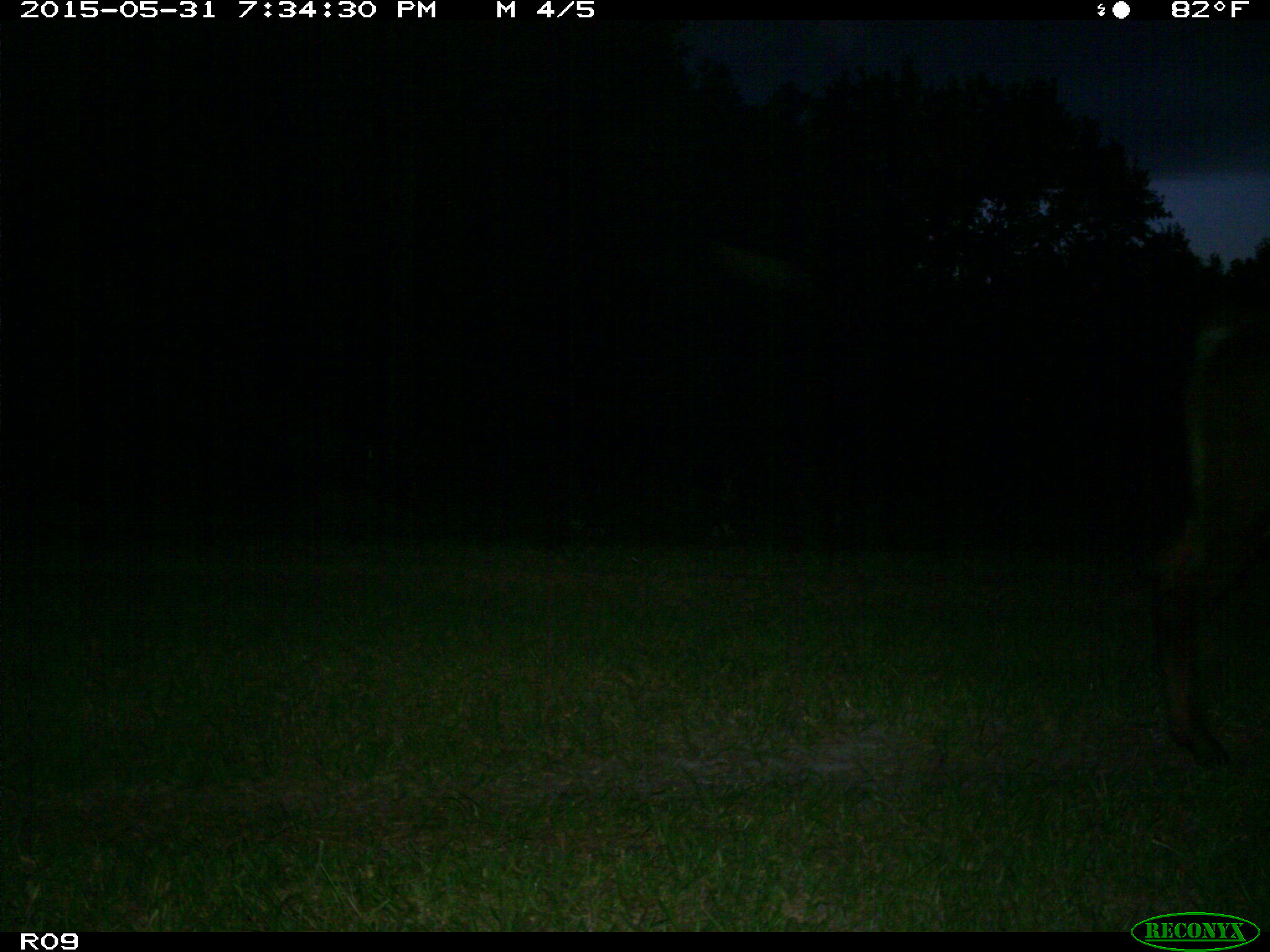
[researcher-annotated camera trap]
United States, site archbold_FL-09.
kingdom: Animalia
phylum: Chordata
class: Mammalia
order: Artiodactyla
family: Bovidae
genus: Bos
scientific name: Bos taurus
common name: domestic cow